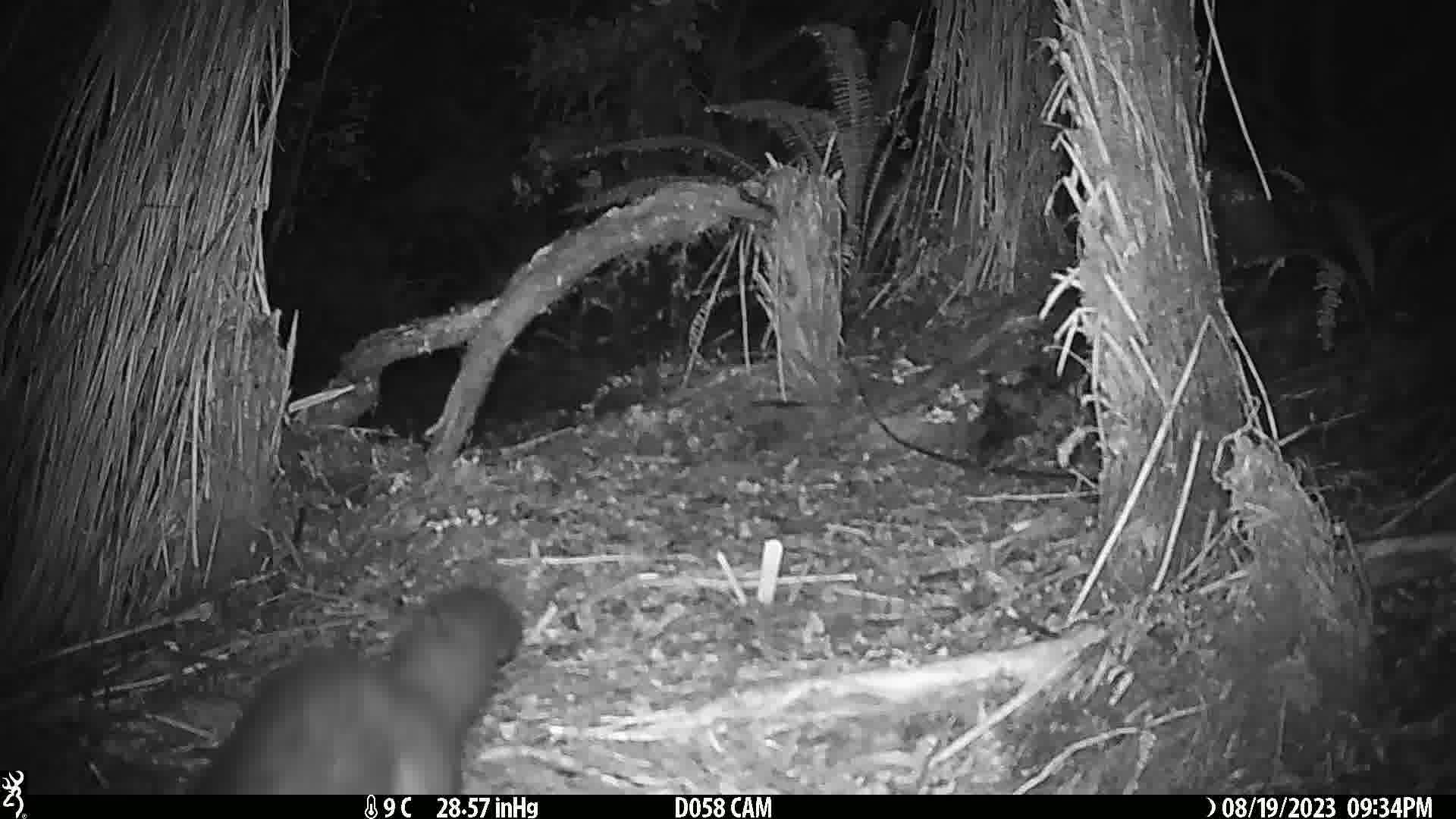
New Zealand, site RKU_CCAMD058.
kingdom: Animalia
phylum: Chordata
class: Mammalia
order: Diprotodontia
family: Phalangeridae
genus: Trichosurus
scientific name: Trichosurus vulpecula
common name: common brushtail possum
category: possum